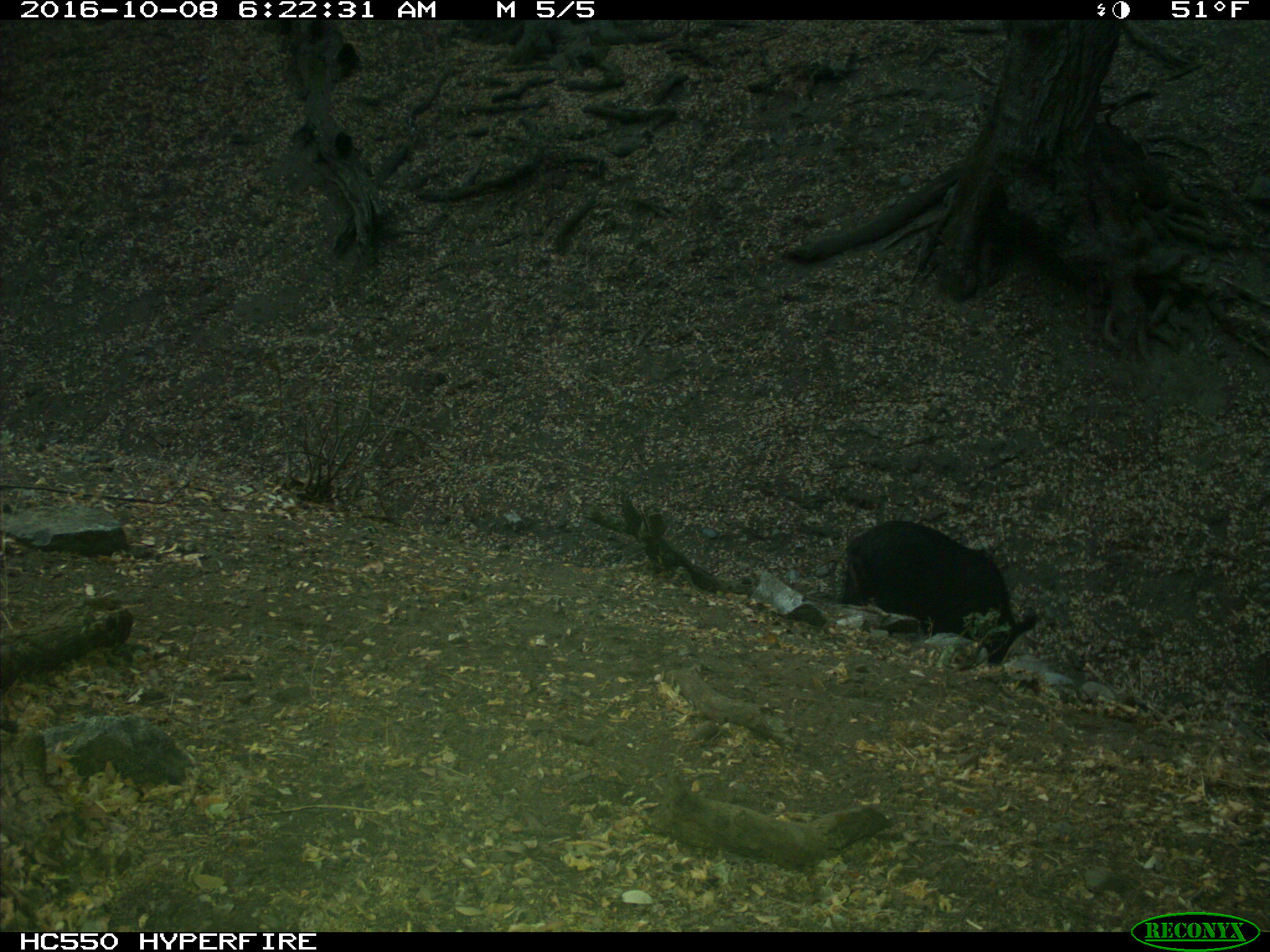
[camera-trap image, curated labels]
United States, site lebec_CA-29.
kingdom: Animalia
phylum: Chordata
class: Mammalia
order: Artiodactyla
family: Suidae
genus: Sus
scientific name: Sus scrofa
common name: wild boar